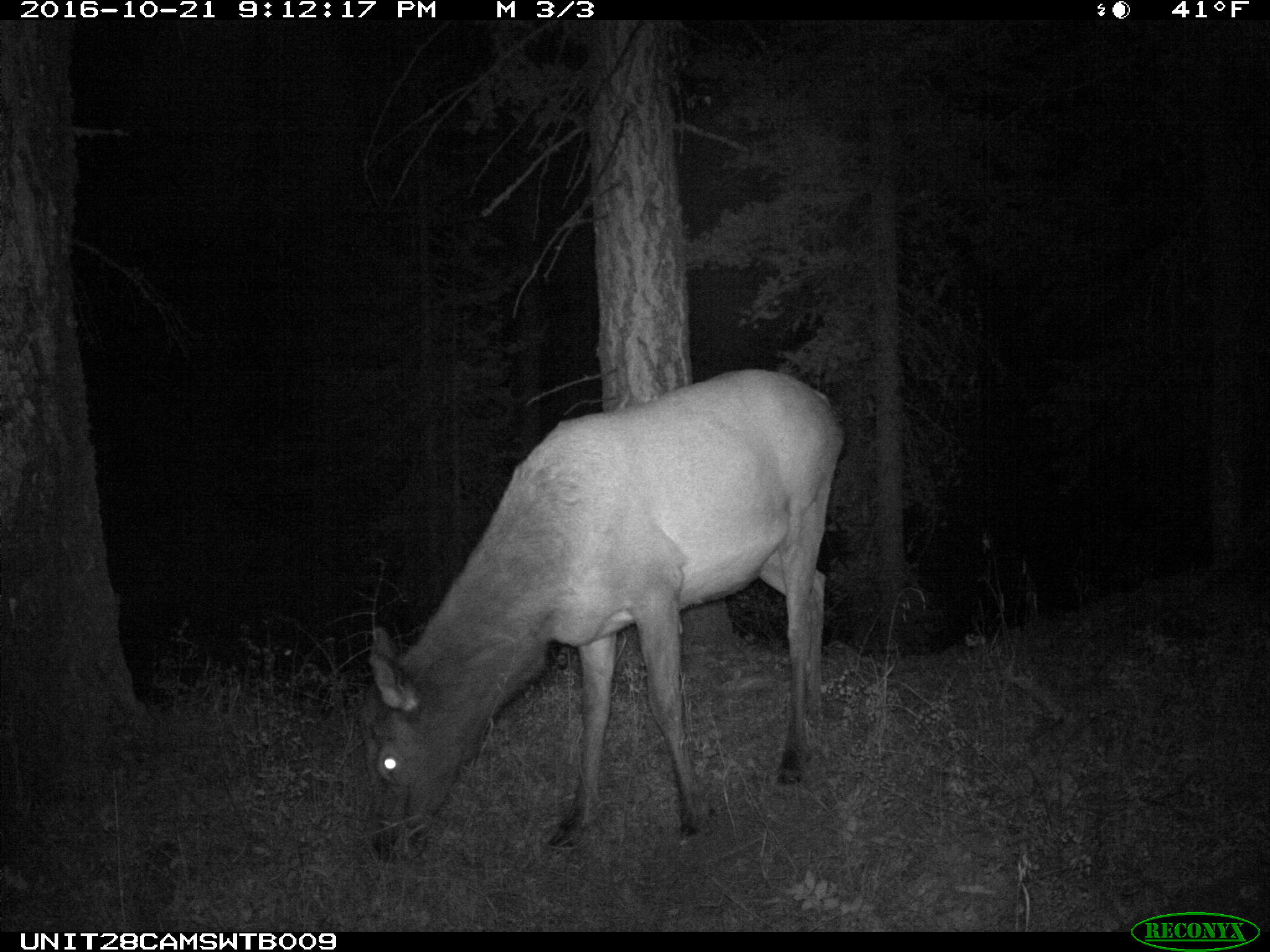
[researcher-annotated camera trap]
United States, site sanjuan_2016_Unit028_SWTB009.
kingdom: Animalia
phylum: Chordata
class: Mammalia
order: Artiodactyla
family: Cervidae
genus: Cervus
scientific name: Cervus elaphus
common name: red deer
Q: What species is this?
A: Cervus elaphus (red deer).